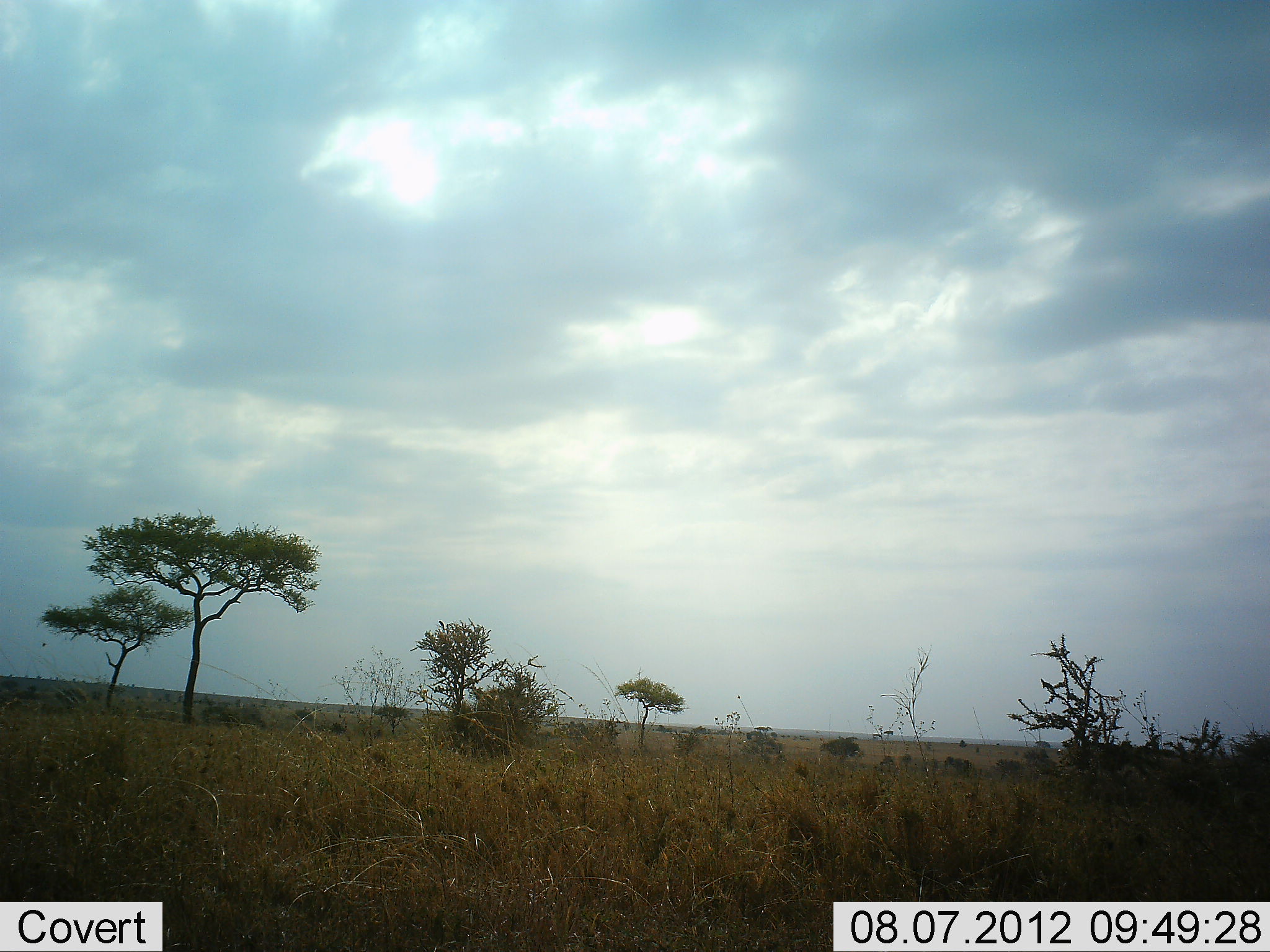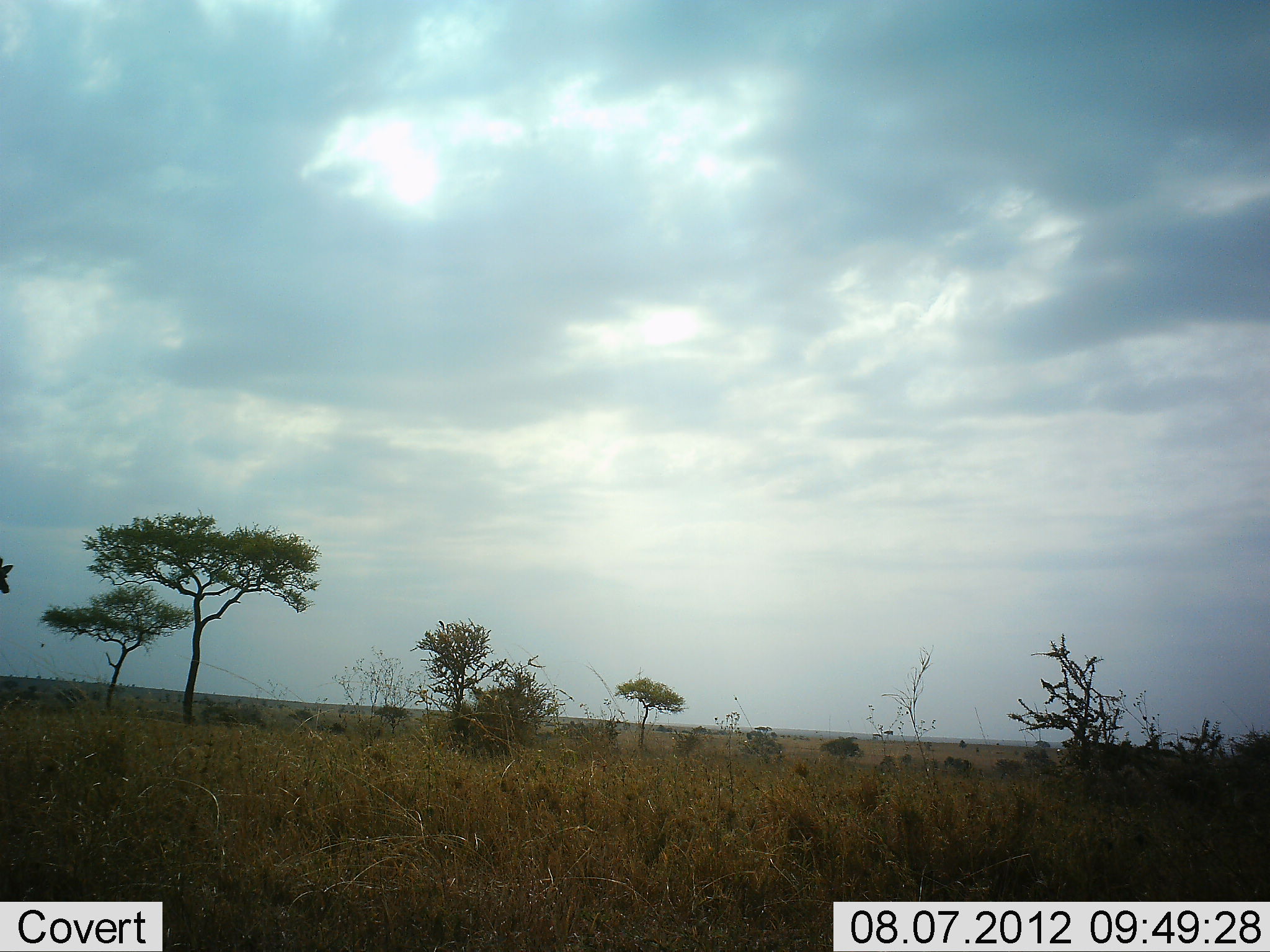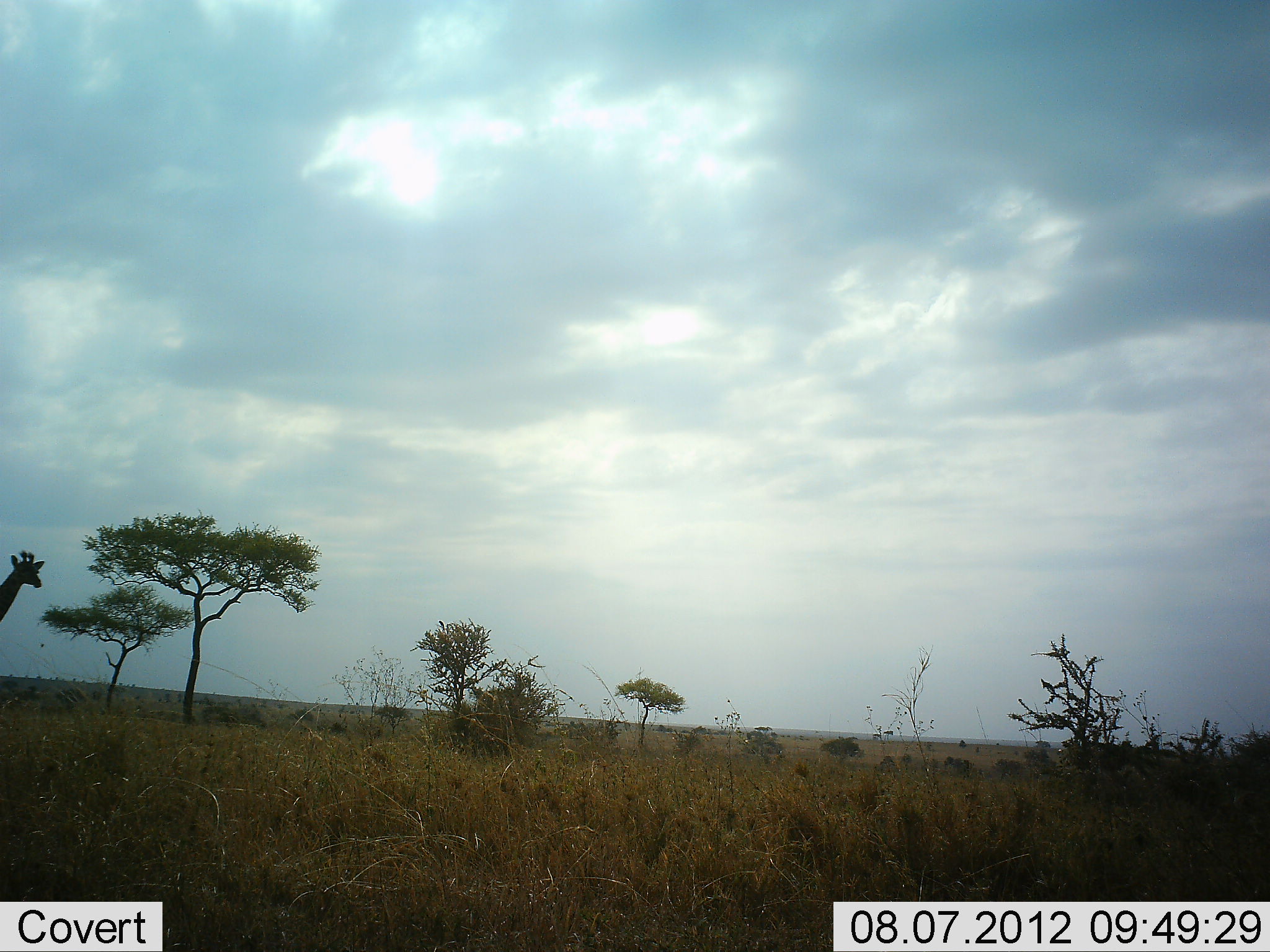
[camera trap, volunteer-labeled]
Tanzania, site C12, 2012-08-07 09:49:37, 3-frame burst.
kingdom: Animalia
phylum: Chordata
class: Mammalia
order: Artiodactyla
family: Giraffidae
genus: Giraffa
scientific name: Giraffa camelopardalis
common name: giraffe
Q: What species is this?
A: Giraffe (Giraffa camelopardalis).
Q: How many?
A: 1.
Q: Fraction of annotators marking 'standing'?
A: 20%.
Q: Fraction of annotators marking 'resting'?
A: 0%.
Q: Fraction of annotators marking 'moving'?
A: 90%.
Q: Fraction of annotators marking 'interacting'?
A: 0%.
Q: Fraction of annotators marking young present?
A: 0%.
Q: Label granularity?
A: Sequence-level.